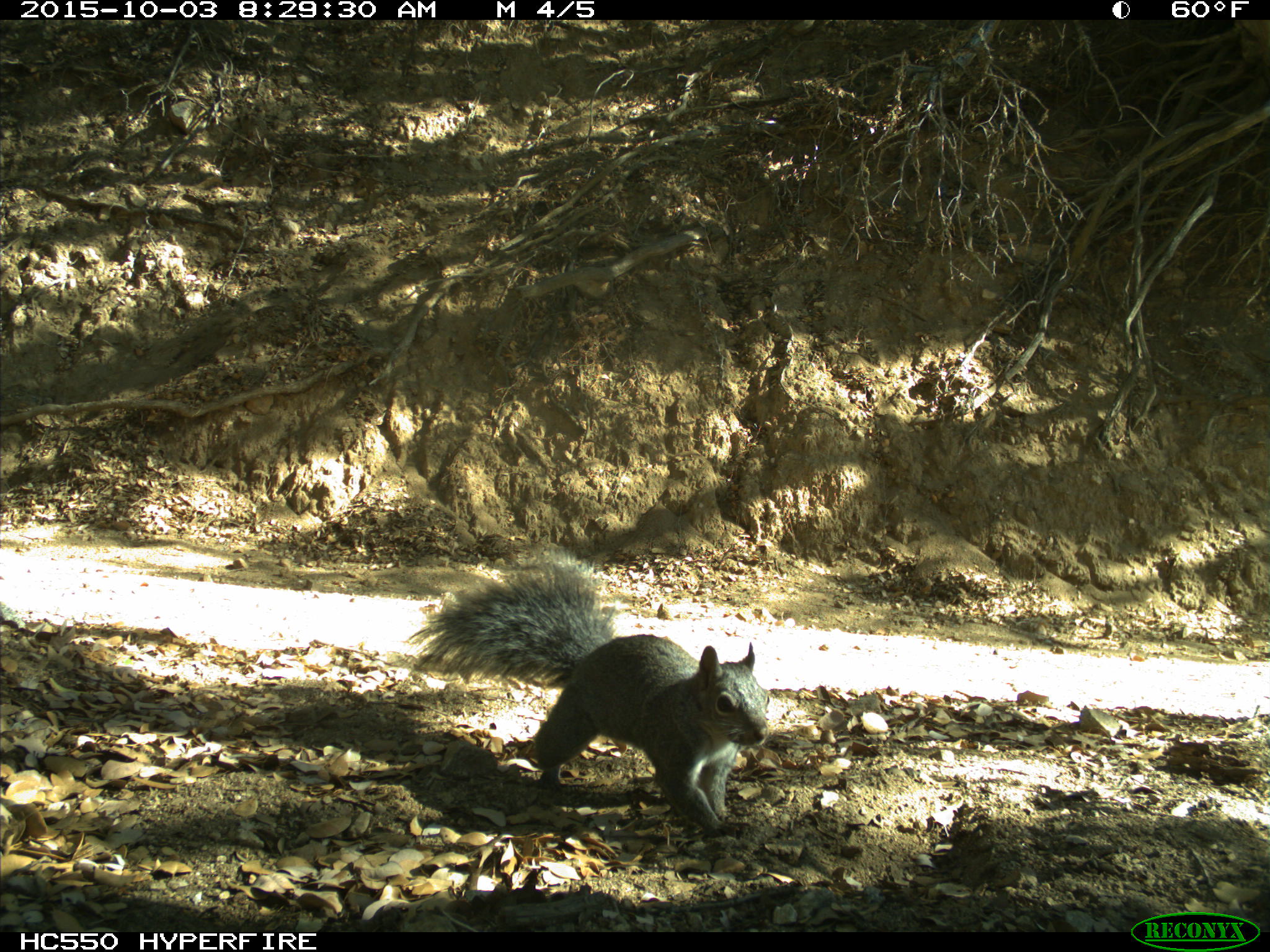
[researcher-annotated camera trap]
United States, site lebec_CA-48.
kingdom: Animalia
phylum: Chordata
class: Mammalia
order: Rodentia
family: Sciuridae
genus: Sciurus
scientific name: Sciurus carolinensis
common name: eastern gray squirrel